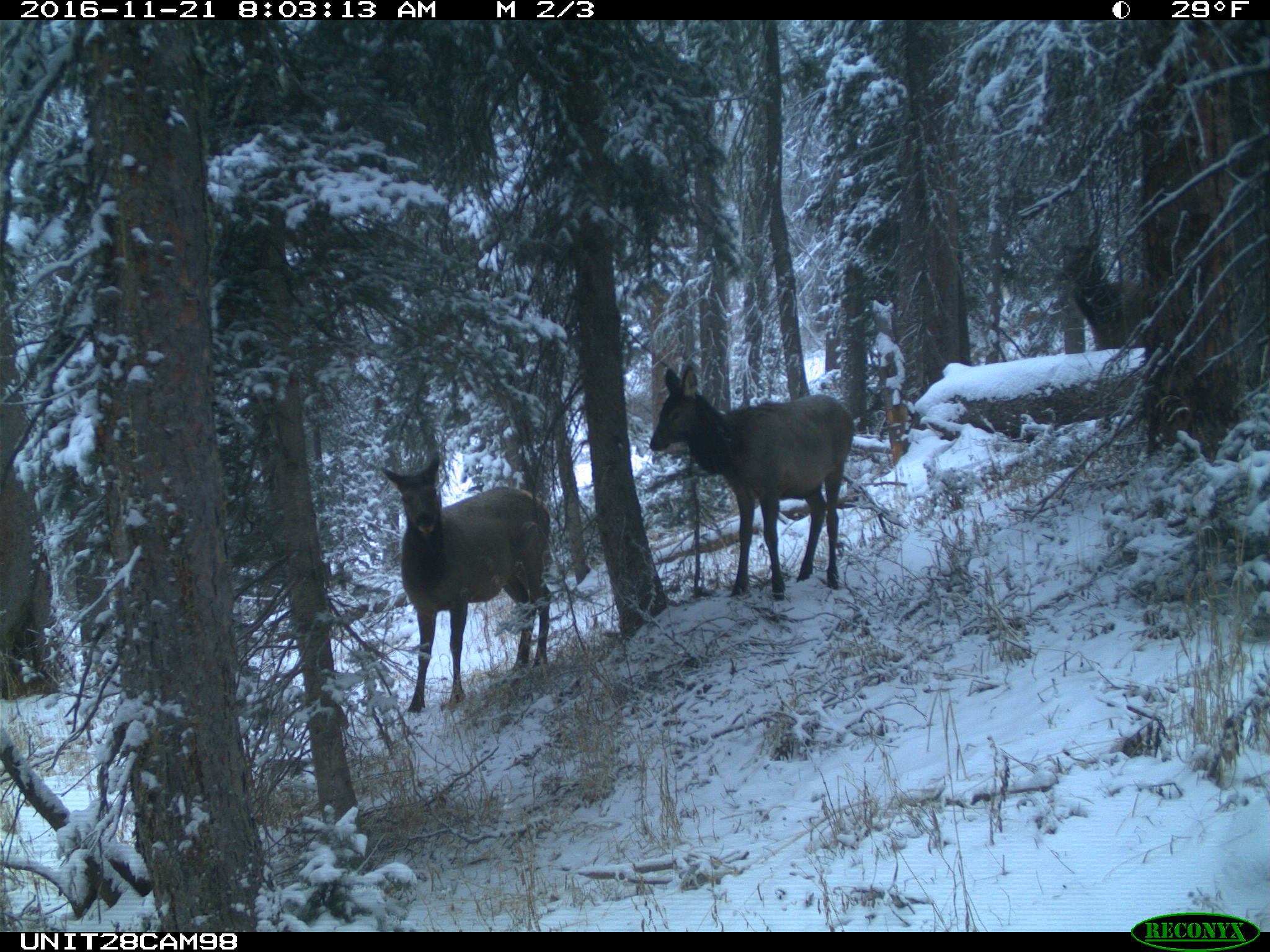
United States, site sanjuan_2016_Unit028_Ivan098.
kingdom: Animalia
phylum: Chordata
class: Mammalia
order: Artiodactyla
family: Cervidae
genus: Cervus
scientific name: Cervus elaphus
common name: red deer